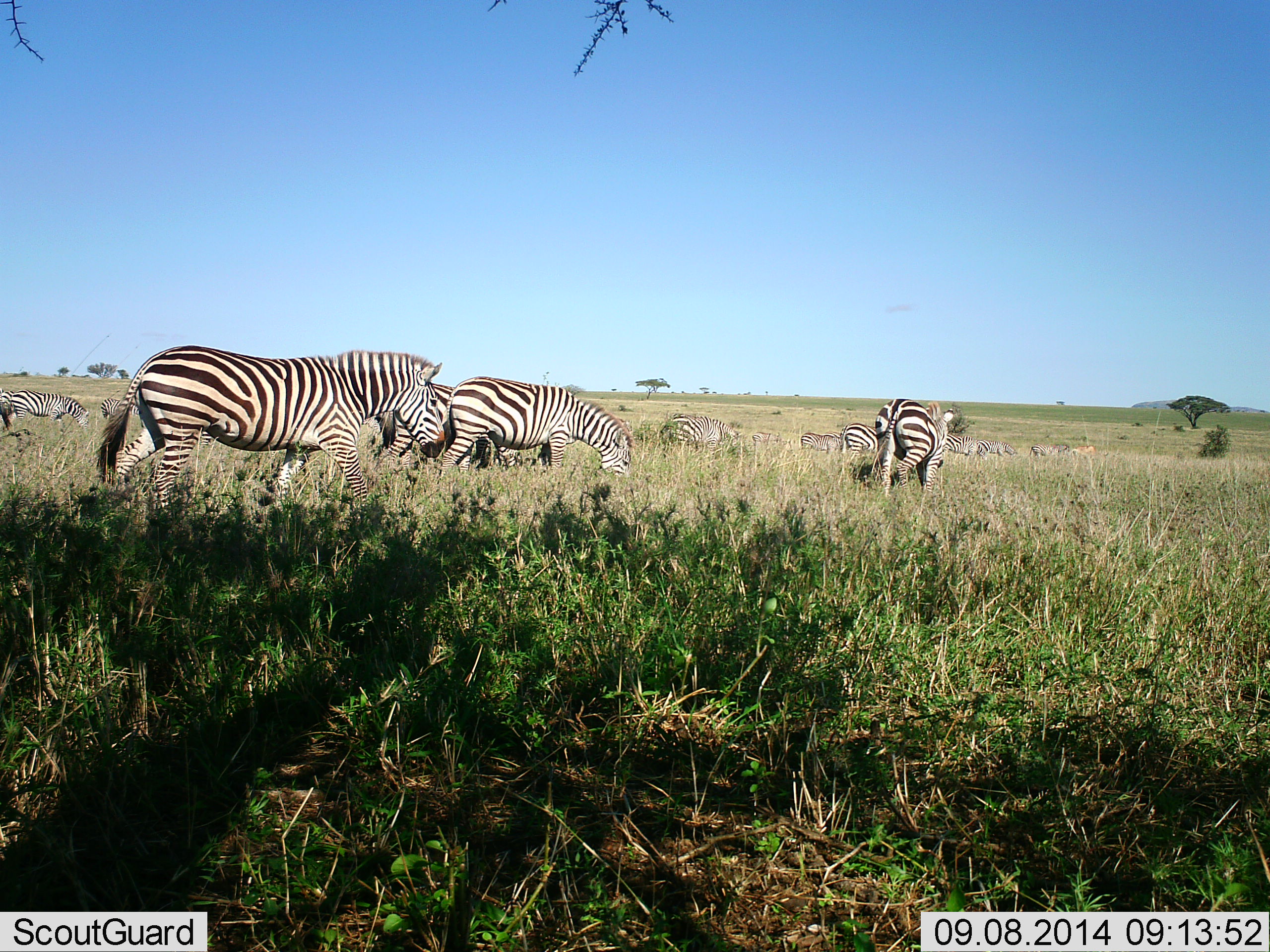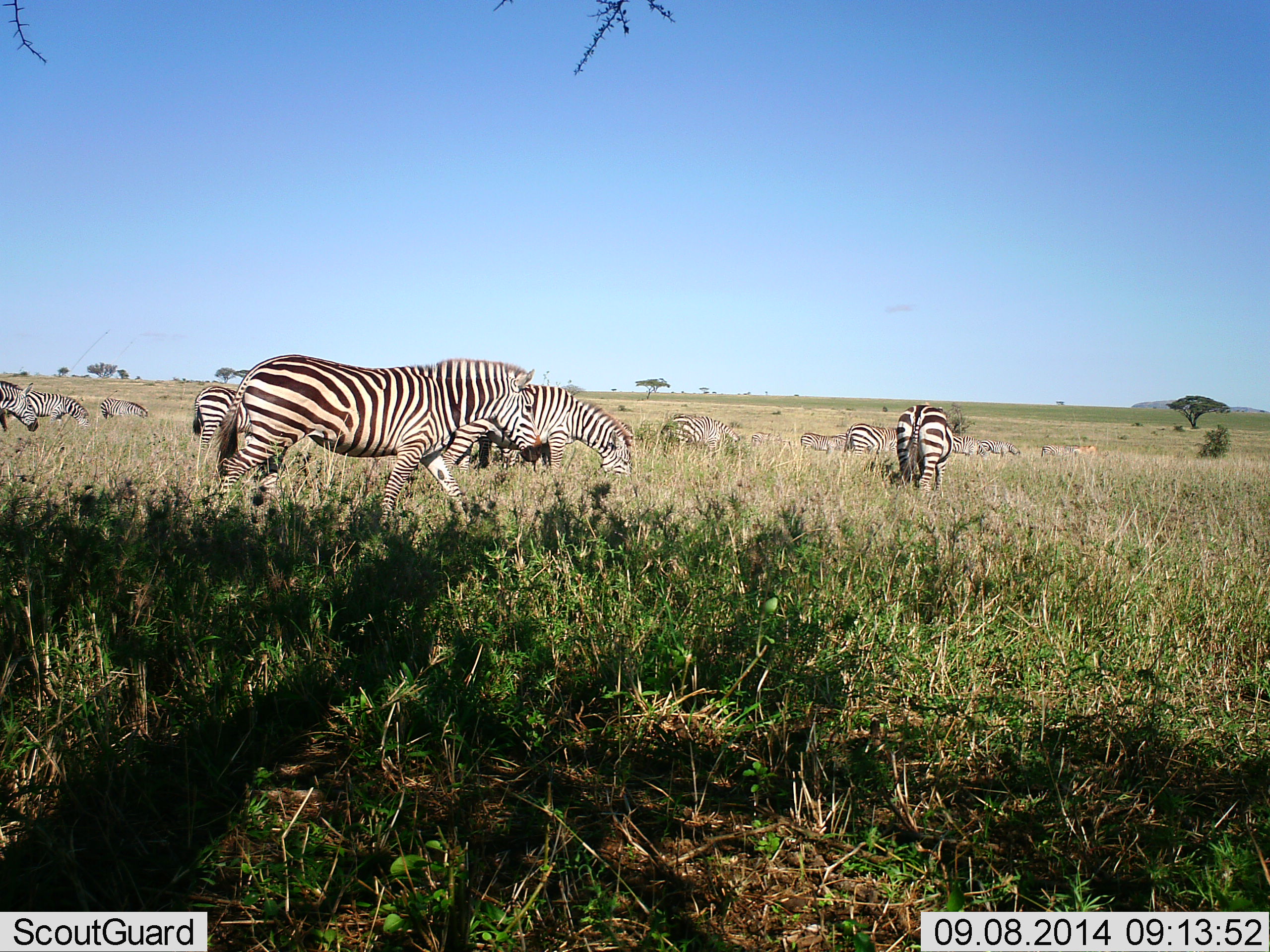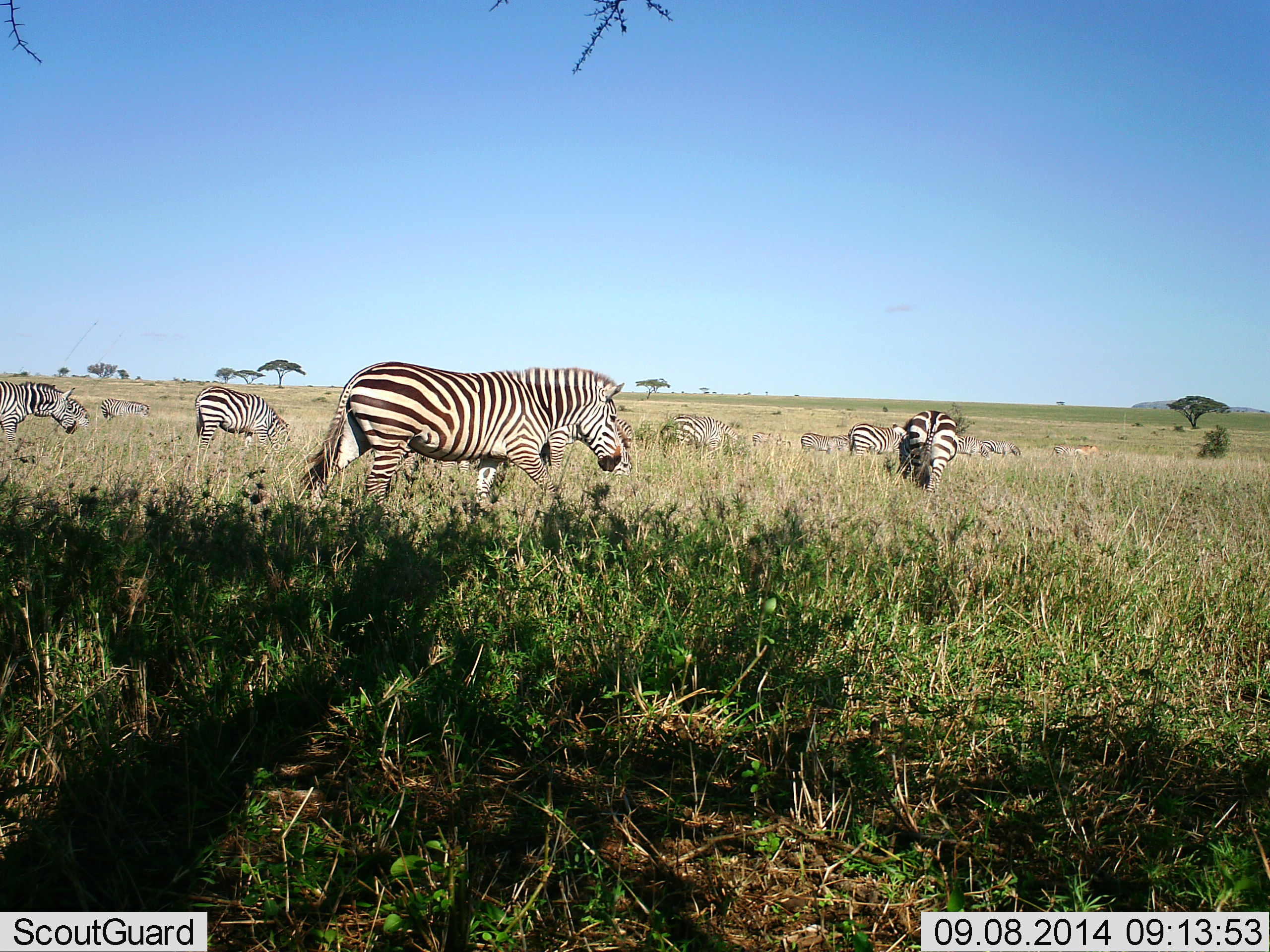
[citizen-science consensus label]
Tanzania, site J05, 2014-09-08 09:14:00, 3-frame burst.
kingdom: Animalia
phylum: Chordata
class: Mammalia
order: Perissodactyla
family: Equidae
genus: Equus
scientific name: Equus quagga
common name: plains zebra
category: zebra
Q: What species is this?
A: Zebra (plains zebra) (Equus quagga).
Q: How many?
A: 11-50.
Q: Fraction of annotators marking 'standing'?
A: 50%.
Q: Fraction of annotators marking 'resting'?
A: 10%.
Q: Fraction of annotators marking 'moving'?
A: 60%.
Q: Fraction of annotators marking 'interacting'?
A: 0%.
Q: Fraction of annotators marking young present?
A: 0%.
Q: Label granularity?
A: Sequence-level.